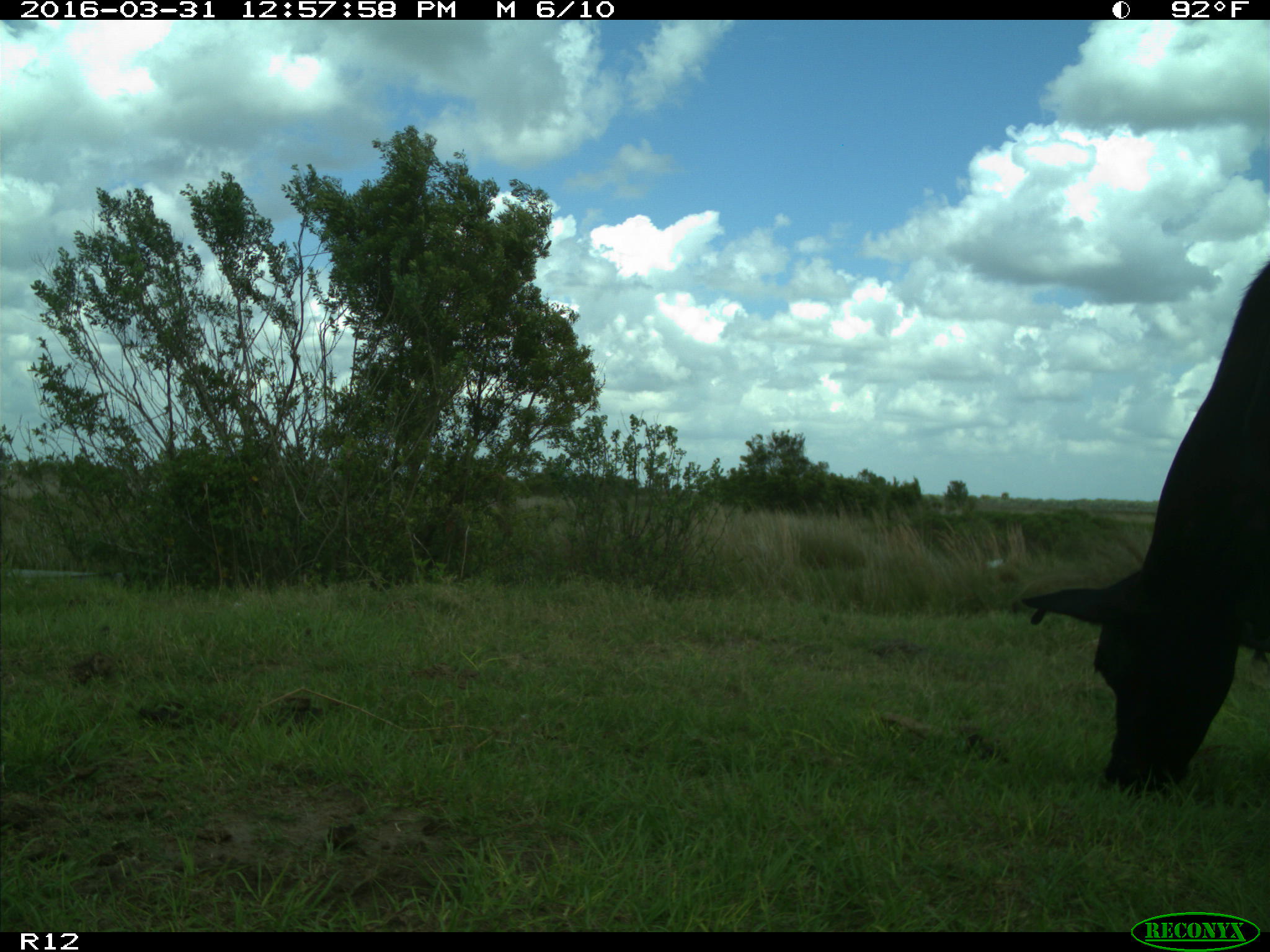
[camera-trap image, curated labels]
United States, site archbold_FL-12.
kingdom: Animalia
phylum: Chordata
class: Mammalia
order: Artiodactyla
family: Bovidae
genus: Bos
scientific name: Bos taurus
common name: domestic cow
Bos taurus (domestic cow).